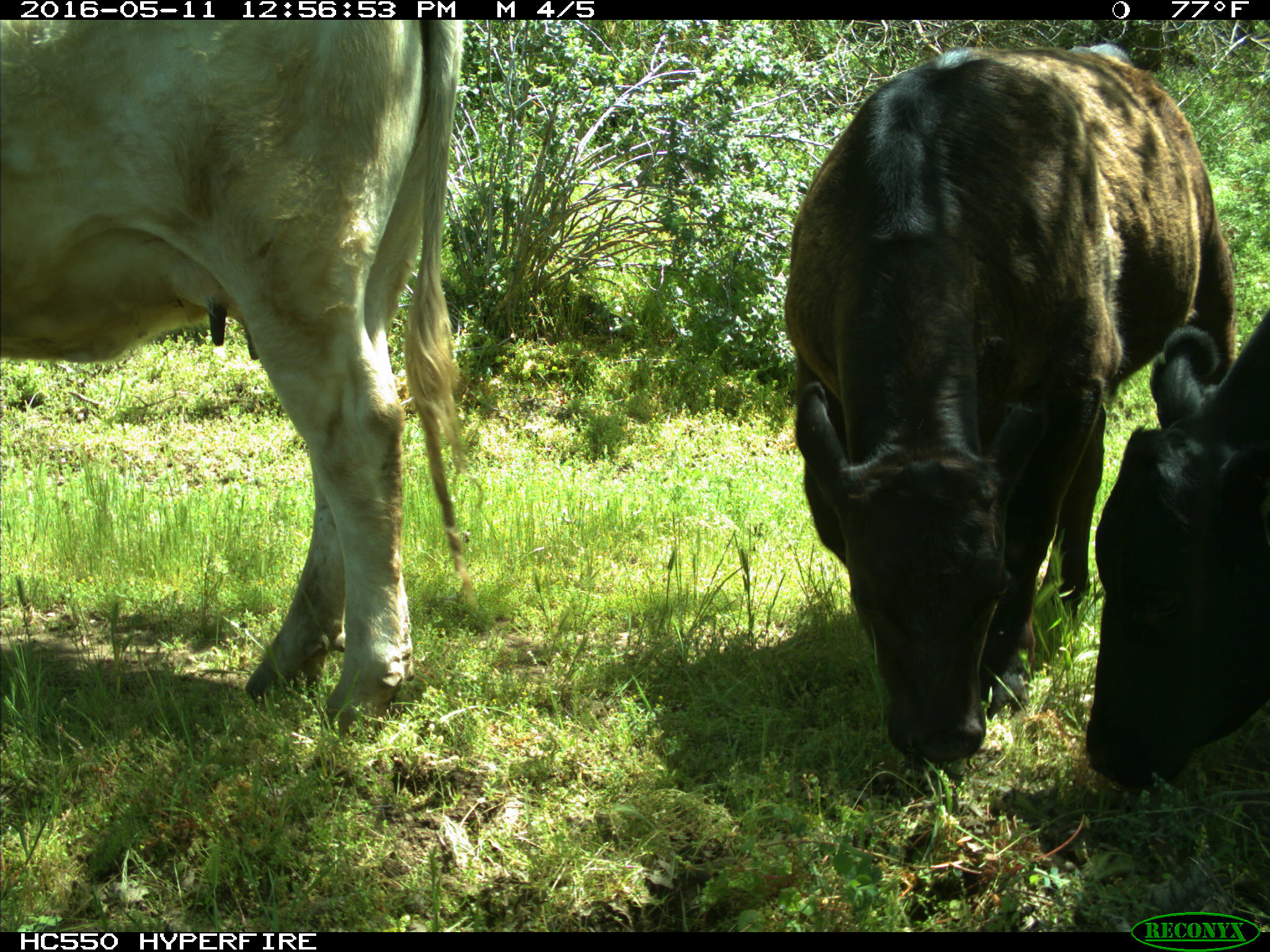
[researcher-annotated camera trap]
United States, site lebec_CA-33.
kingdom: Animalia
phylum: Chordata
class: Mammalia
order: Artiodactyla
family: Bovidae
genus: Bos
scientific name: Bos taurus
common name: domestic cow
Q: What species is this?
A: Bos taurus (domestic cow).